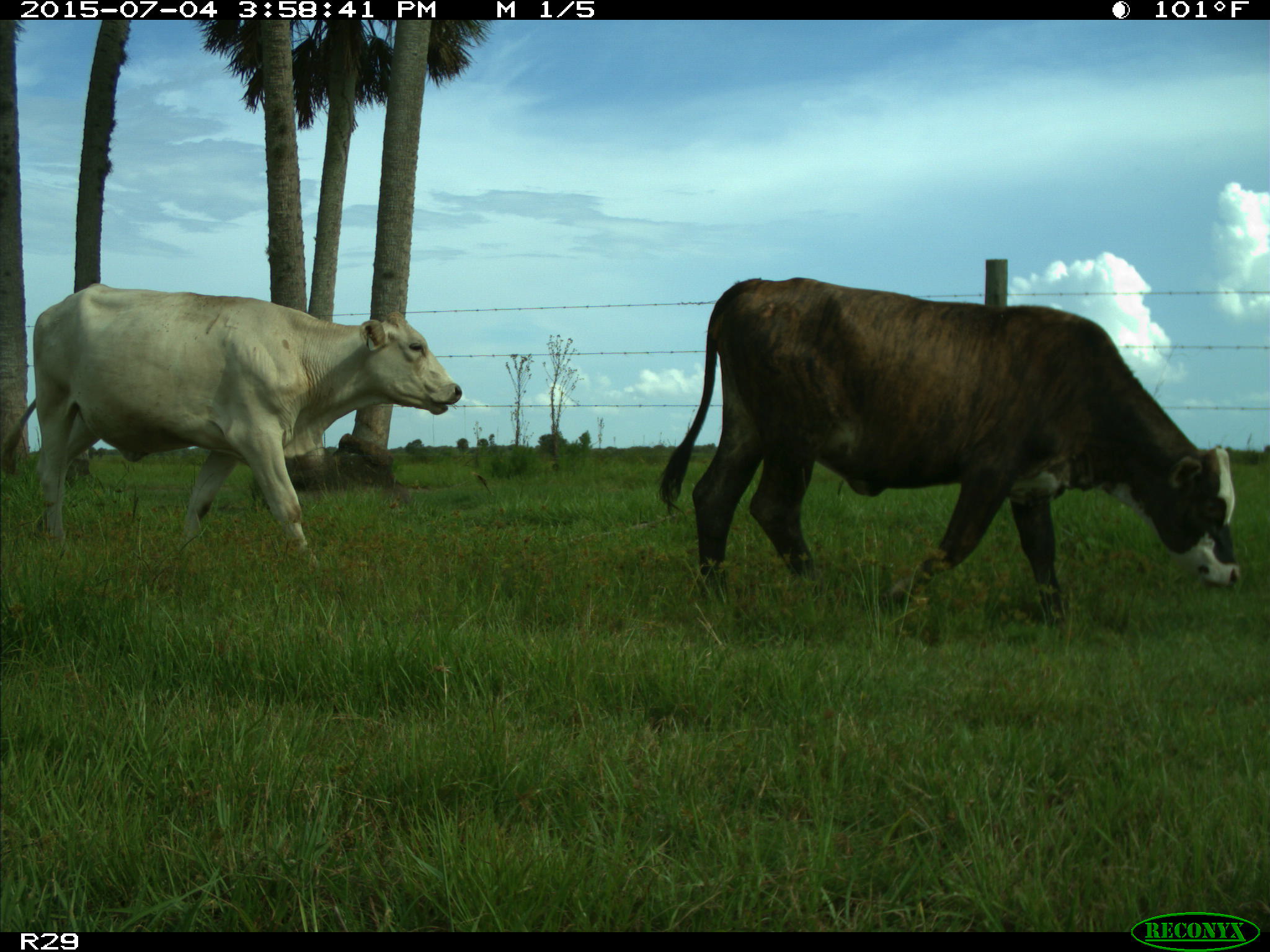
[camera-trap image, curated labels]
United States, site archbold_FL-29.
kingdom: Animalia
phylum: Chordata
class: Mammalia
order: Artiodactyla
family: Bovidae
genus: Bos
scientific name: Bos taurus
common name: domestic cow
Bos taurus (domestic cow).